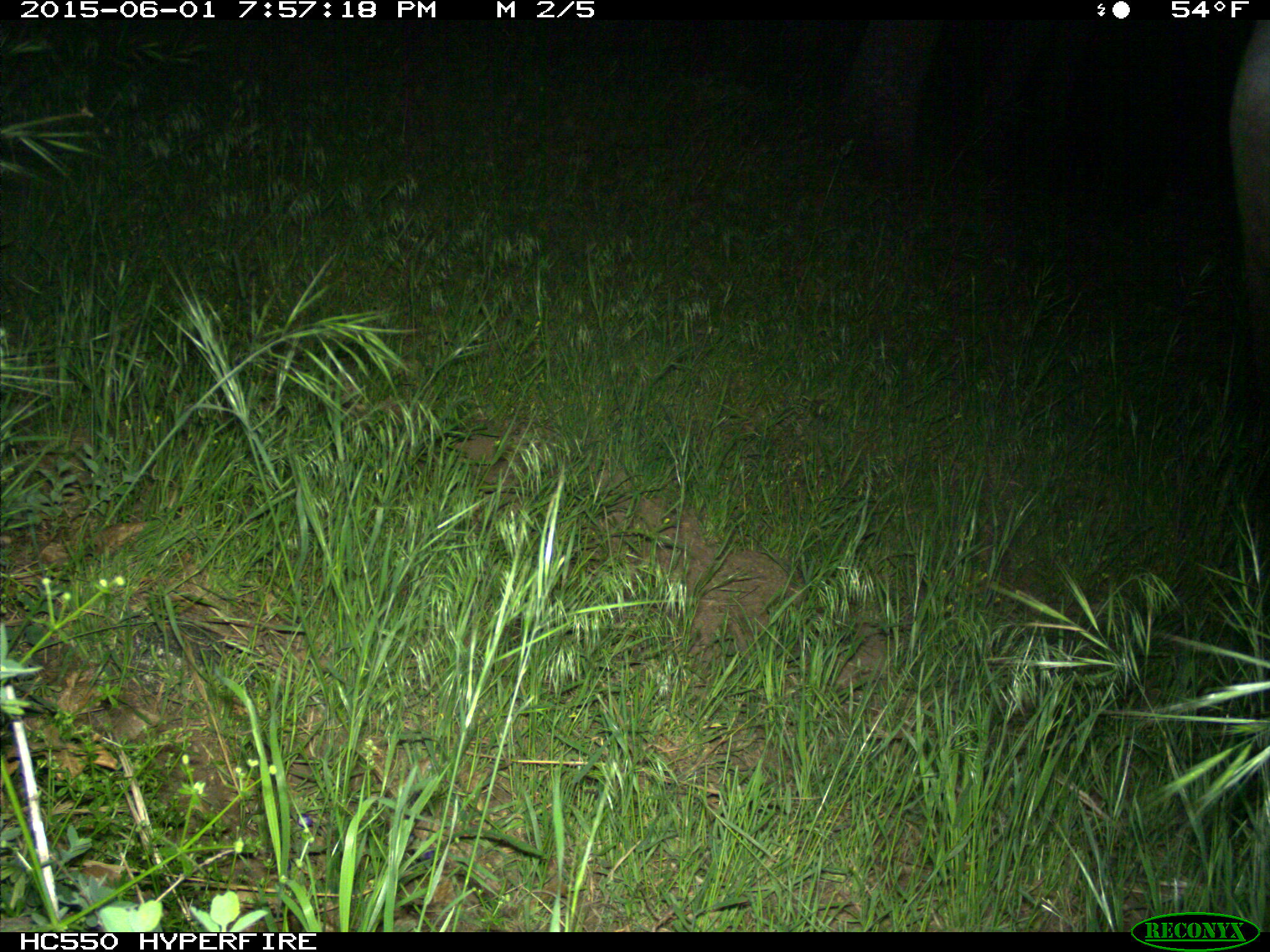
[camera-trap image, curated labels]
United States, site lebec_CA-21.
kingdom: Animalia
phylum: Chordata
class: Mammalia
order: Artiodactyla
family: Bovidae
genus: Bos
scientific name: Bos taurus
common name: domestic cow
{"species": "Bos taurus (domestic cow)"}